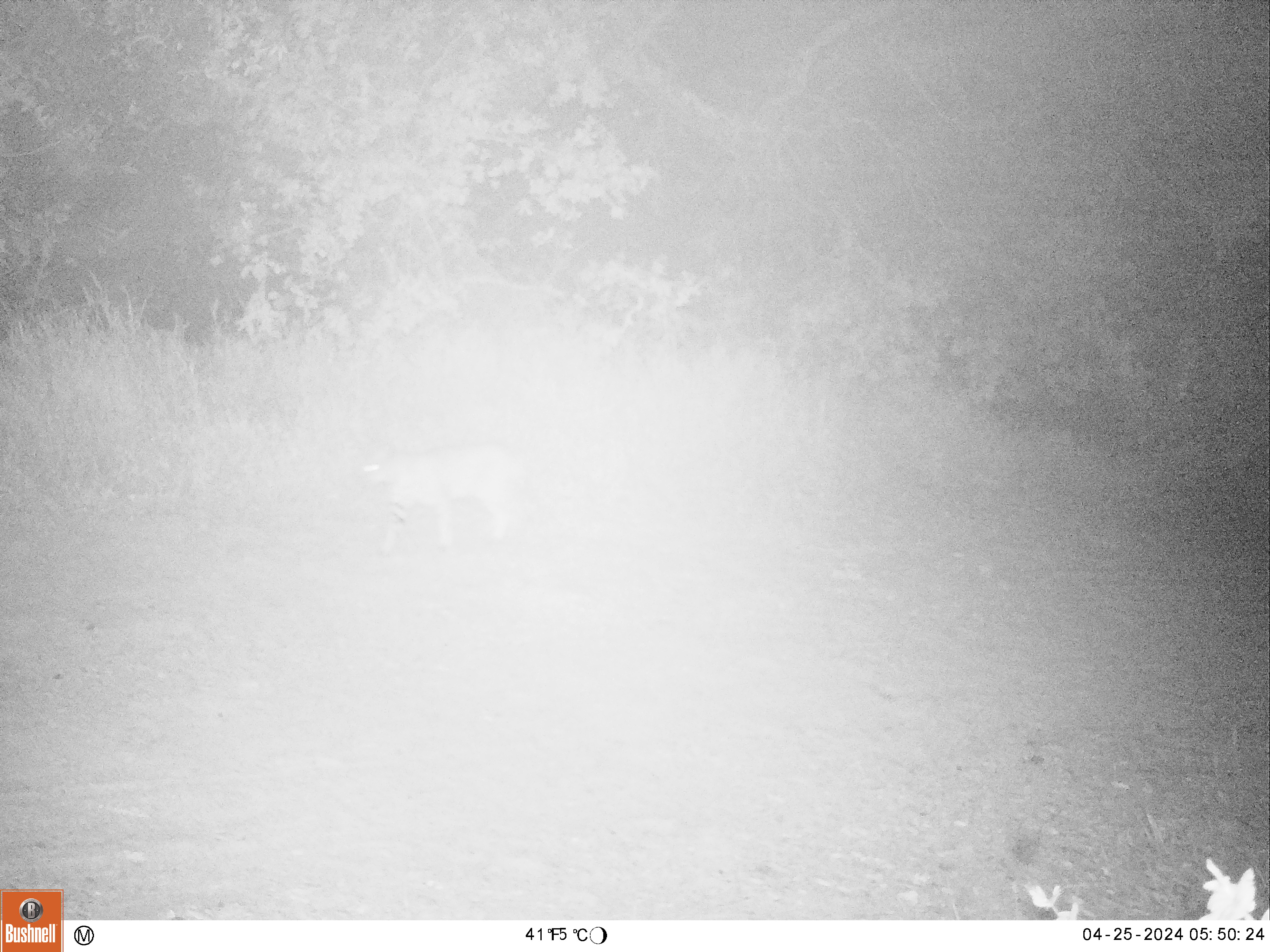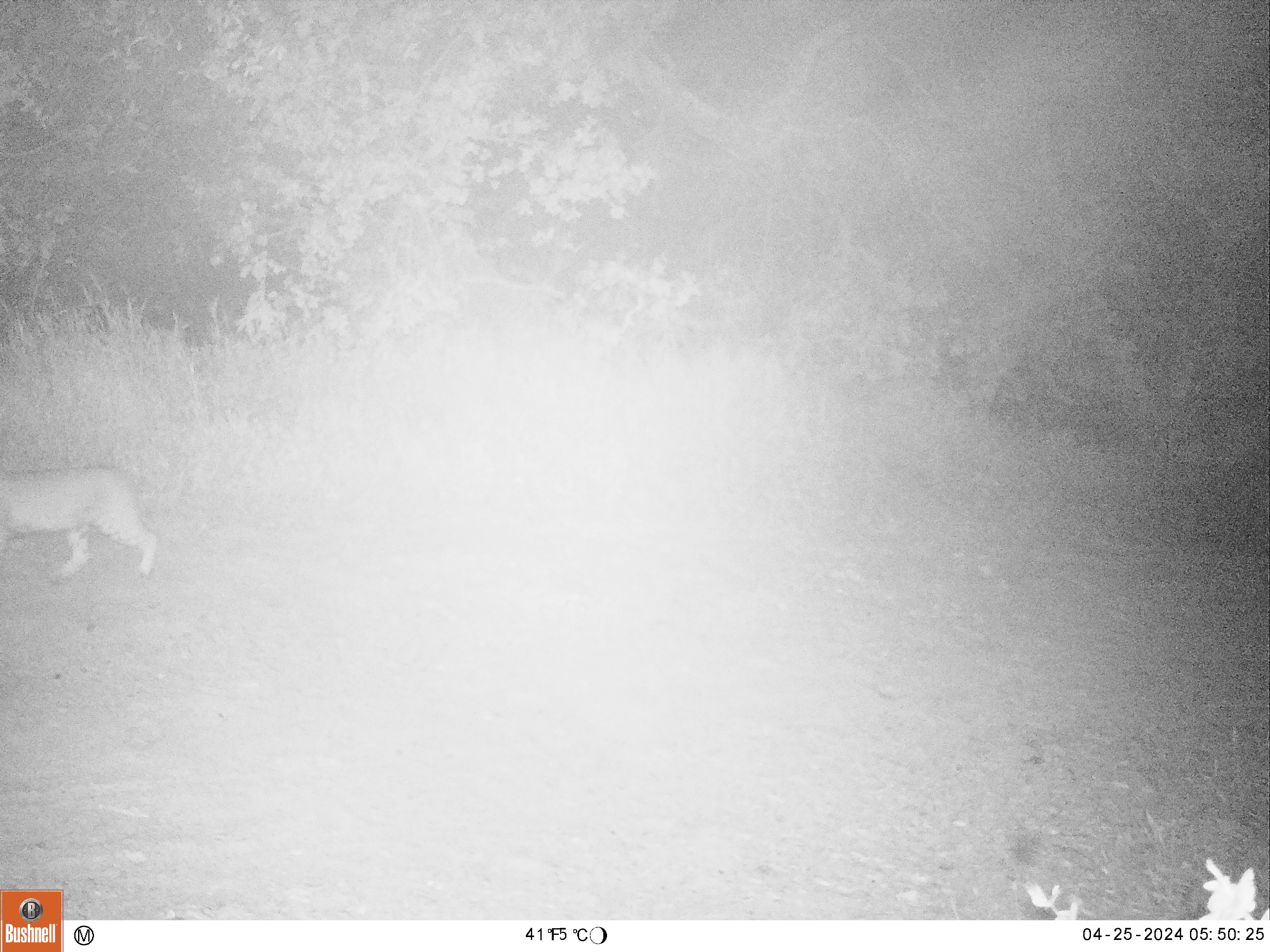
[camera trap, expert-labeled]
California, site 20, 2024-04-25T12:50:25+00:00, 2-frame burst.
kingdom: Animalia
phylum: Chordata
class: Mammalia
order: Carnivora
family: Felidae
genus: Lynx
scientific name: Lynx rufus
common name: bobcat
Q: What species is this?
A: Bobcat (Lynx rufus).